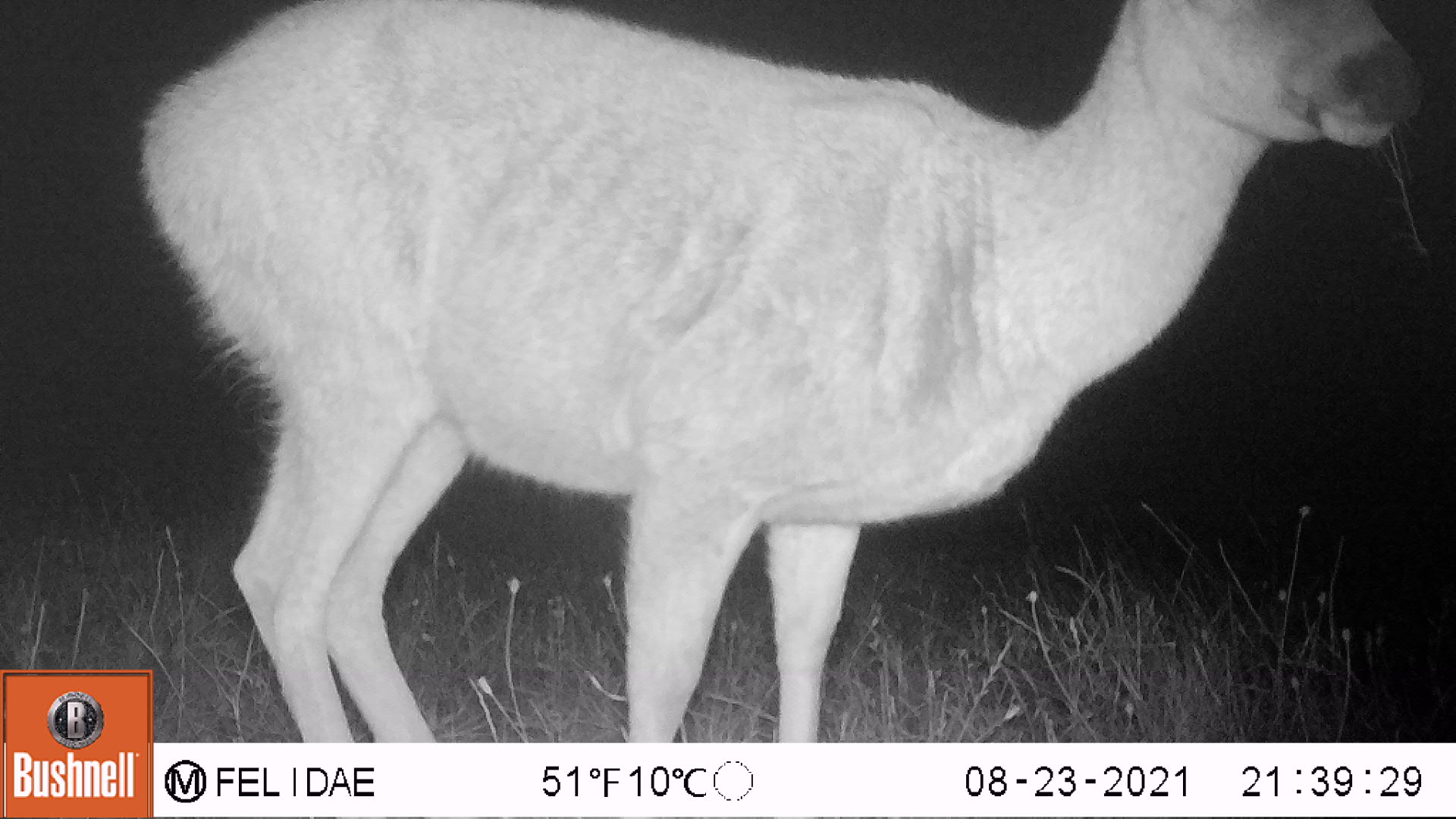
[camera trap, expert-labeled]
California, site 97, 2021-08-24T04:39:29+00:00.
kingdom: Animalia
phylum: Chordata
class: Mammalia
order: Artiodactyla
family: Cervidae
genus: Odocoileus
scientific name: Odocoileus hemionus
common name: mule deer